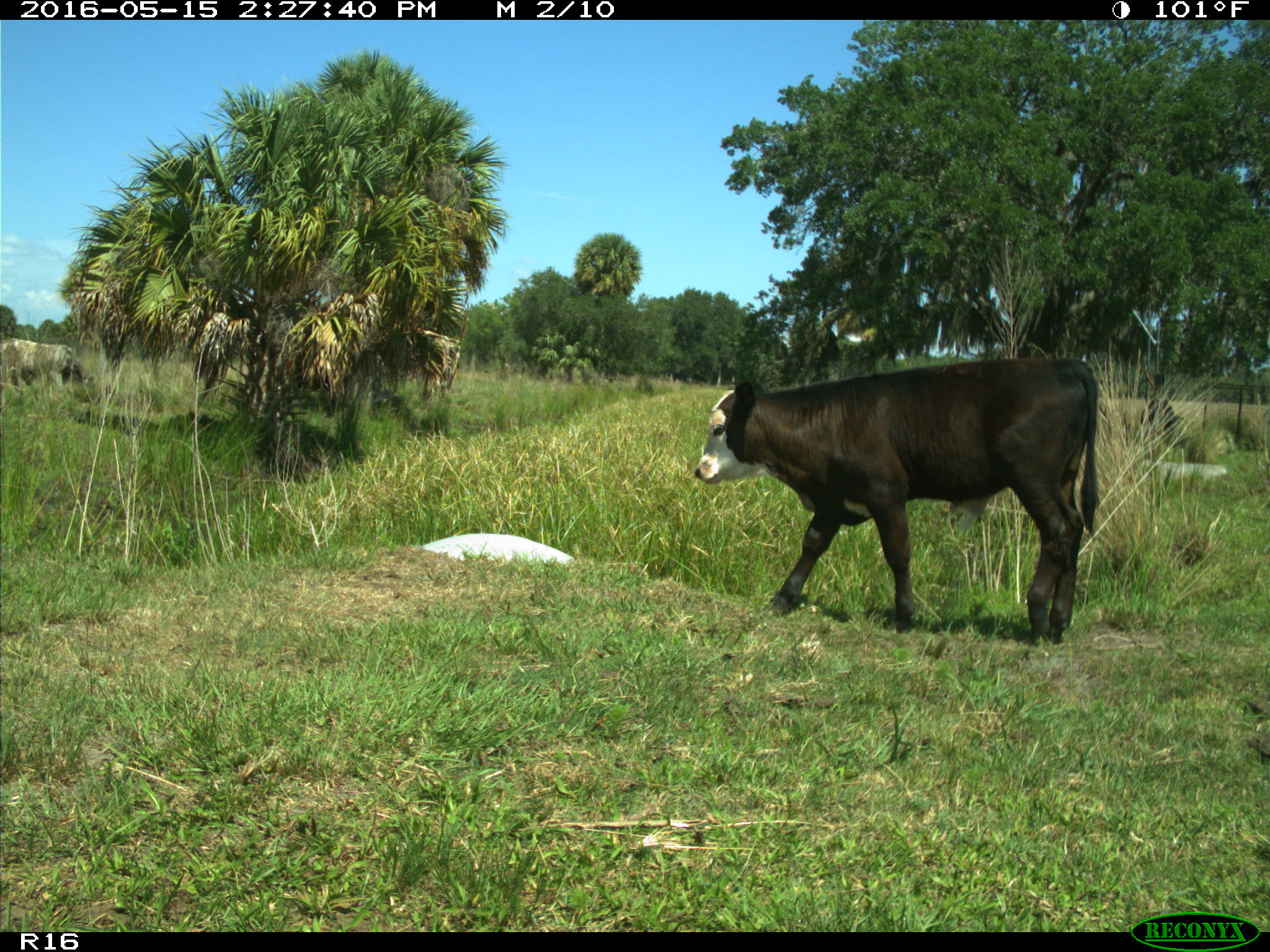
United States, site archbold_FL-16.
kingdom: Animalia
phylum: Chordata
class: Mammalia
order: Artiodactyla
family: Bovidae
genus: Bos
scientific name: Bos taurus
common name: domestic cow